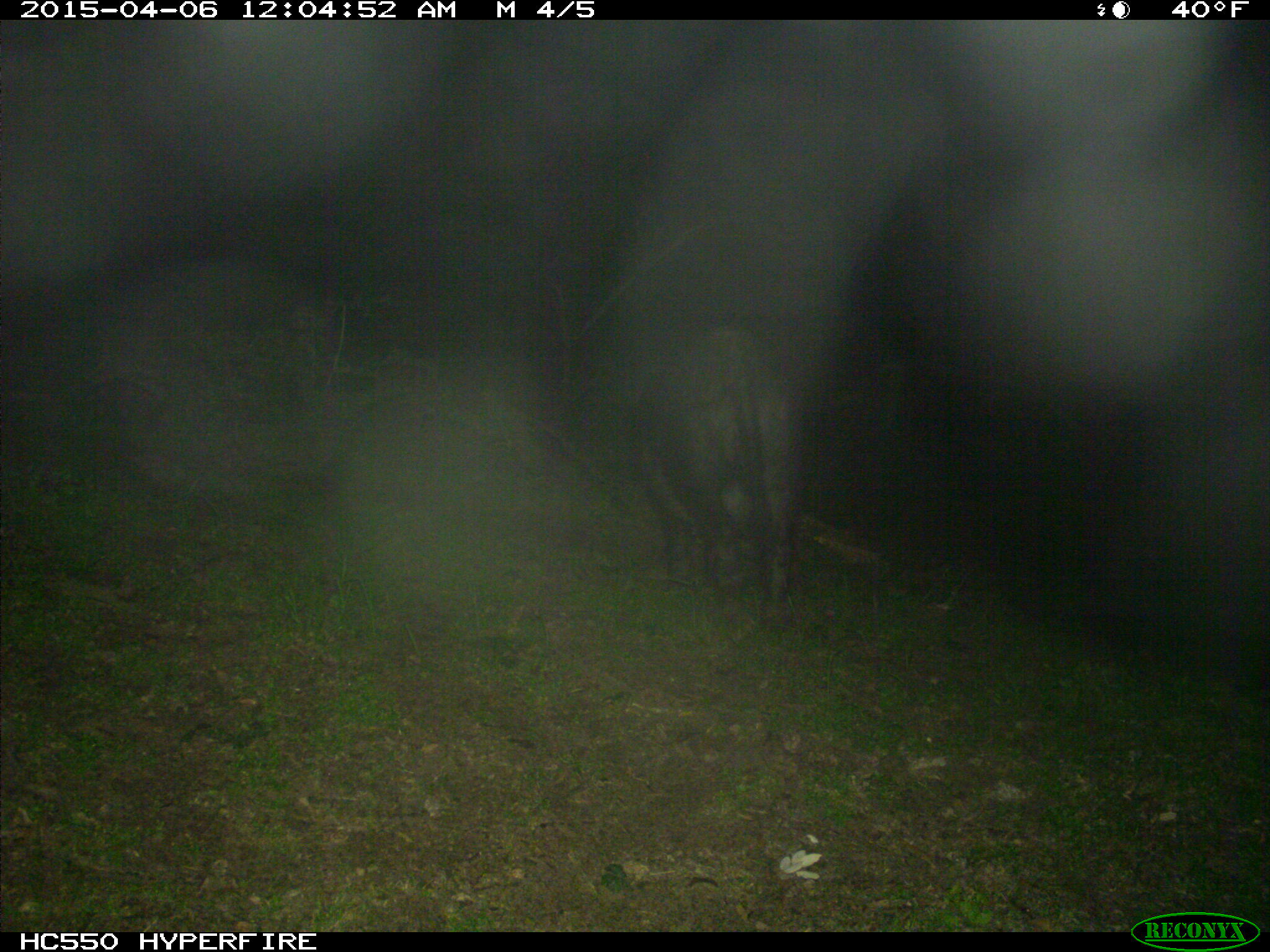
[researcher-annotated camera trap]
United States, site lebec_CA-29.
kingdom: Animalia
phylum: Chordata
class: Mammalia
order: Artiodactyla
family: Suidae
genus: Sus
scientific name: Sus scrofa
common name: wild boar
Sus scrofa (wild boar).